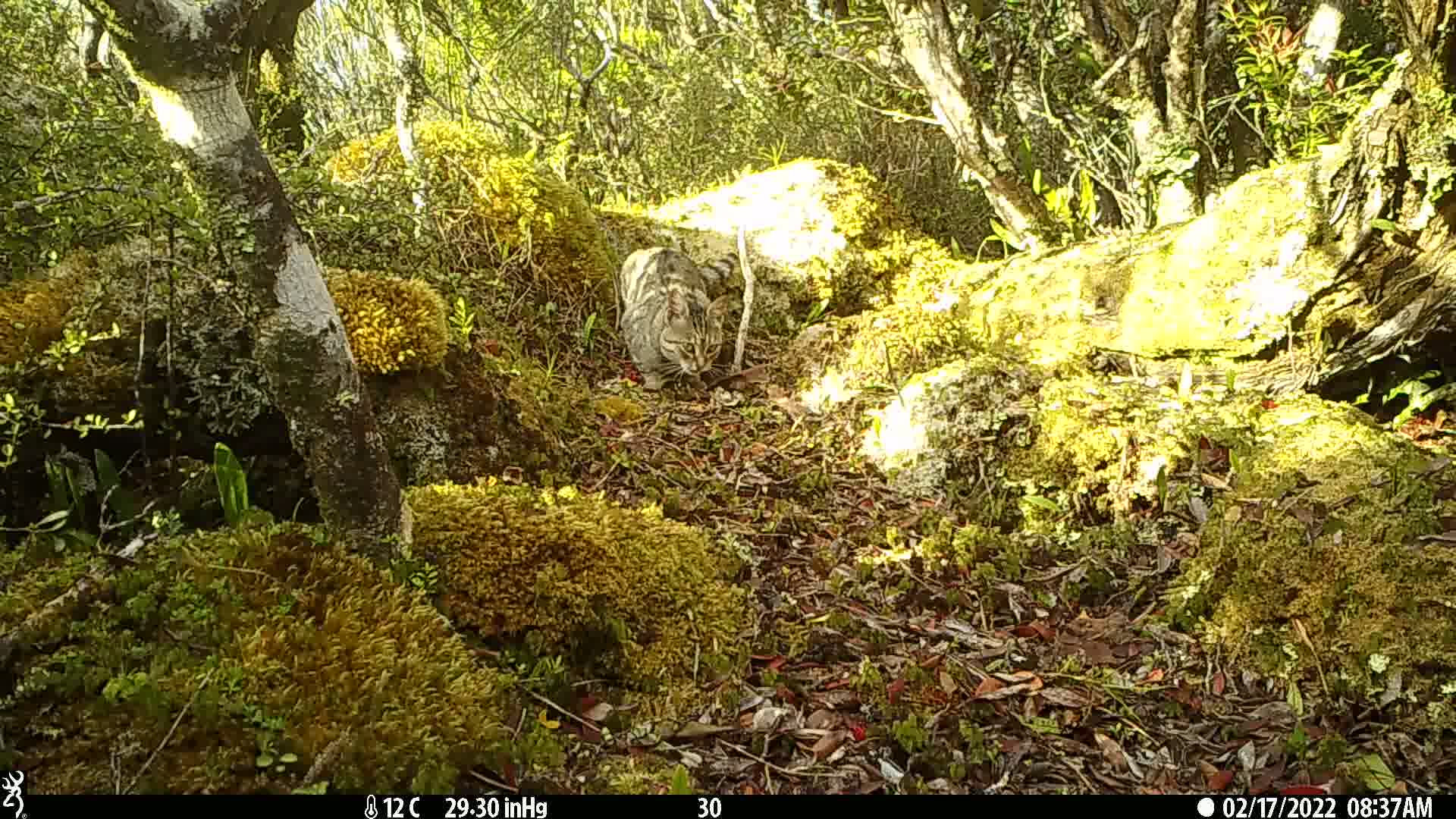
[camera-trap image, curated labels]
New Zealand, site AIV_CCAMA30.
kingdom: Animalia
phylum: Chordata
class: Mammalia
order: Carnivora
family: Felidae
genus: Felis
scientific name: Felis catus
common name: domestic cat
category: cat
Cat (domestic cat) (Felis catus).